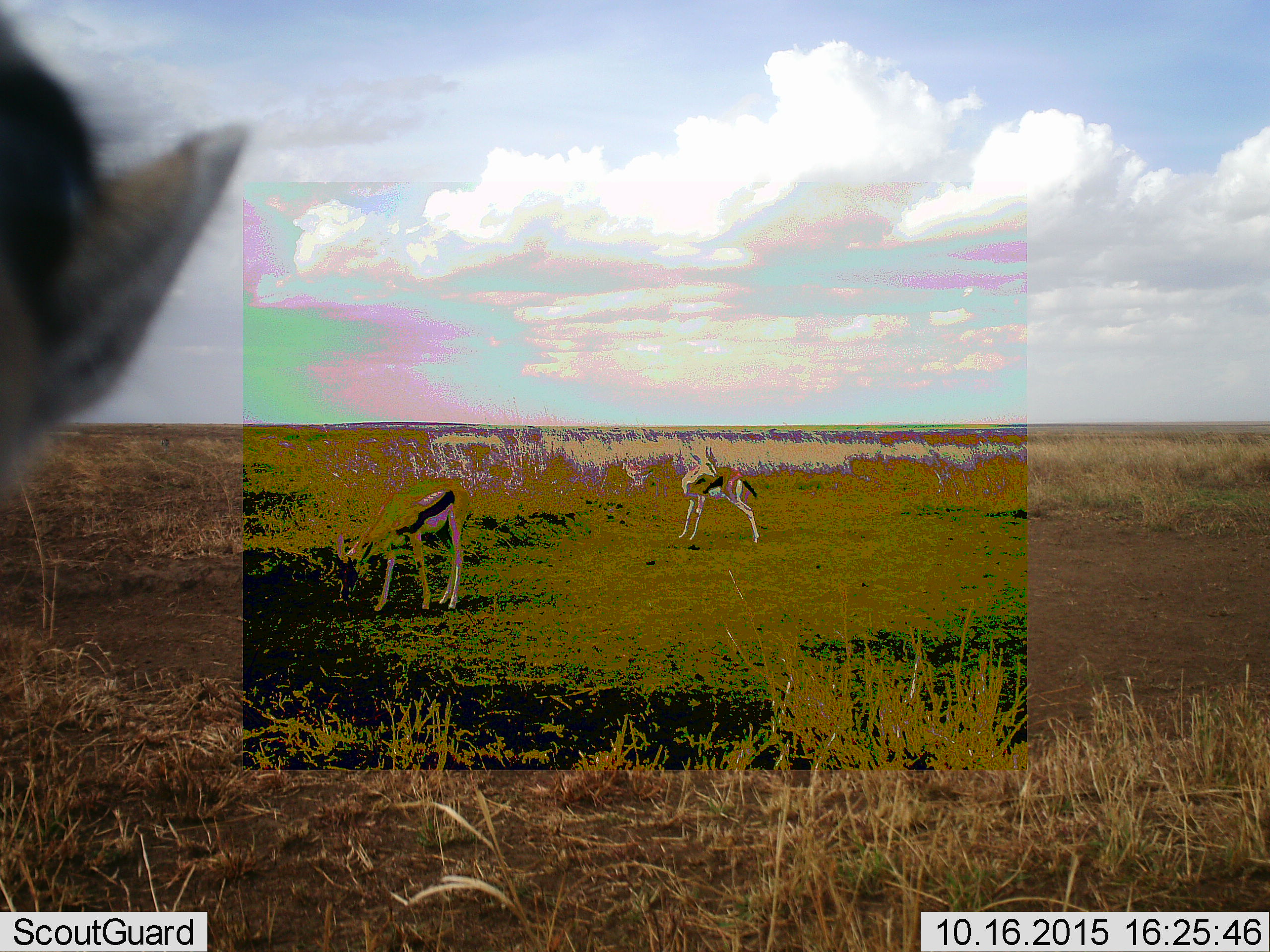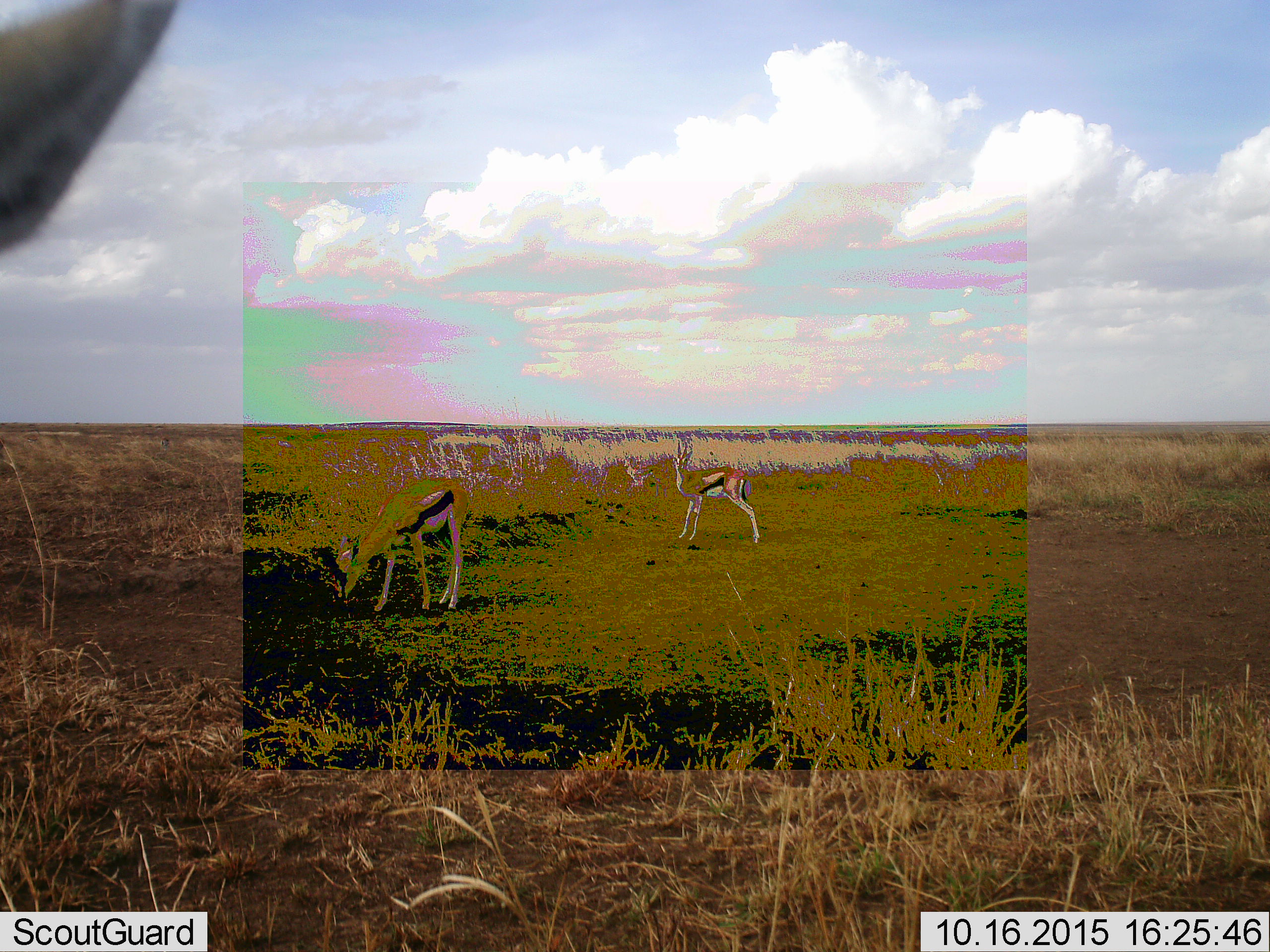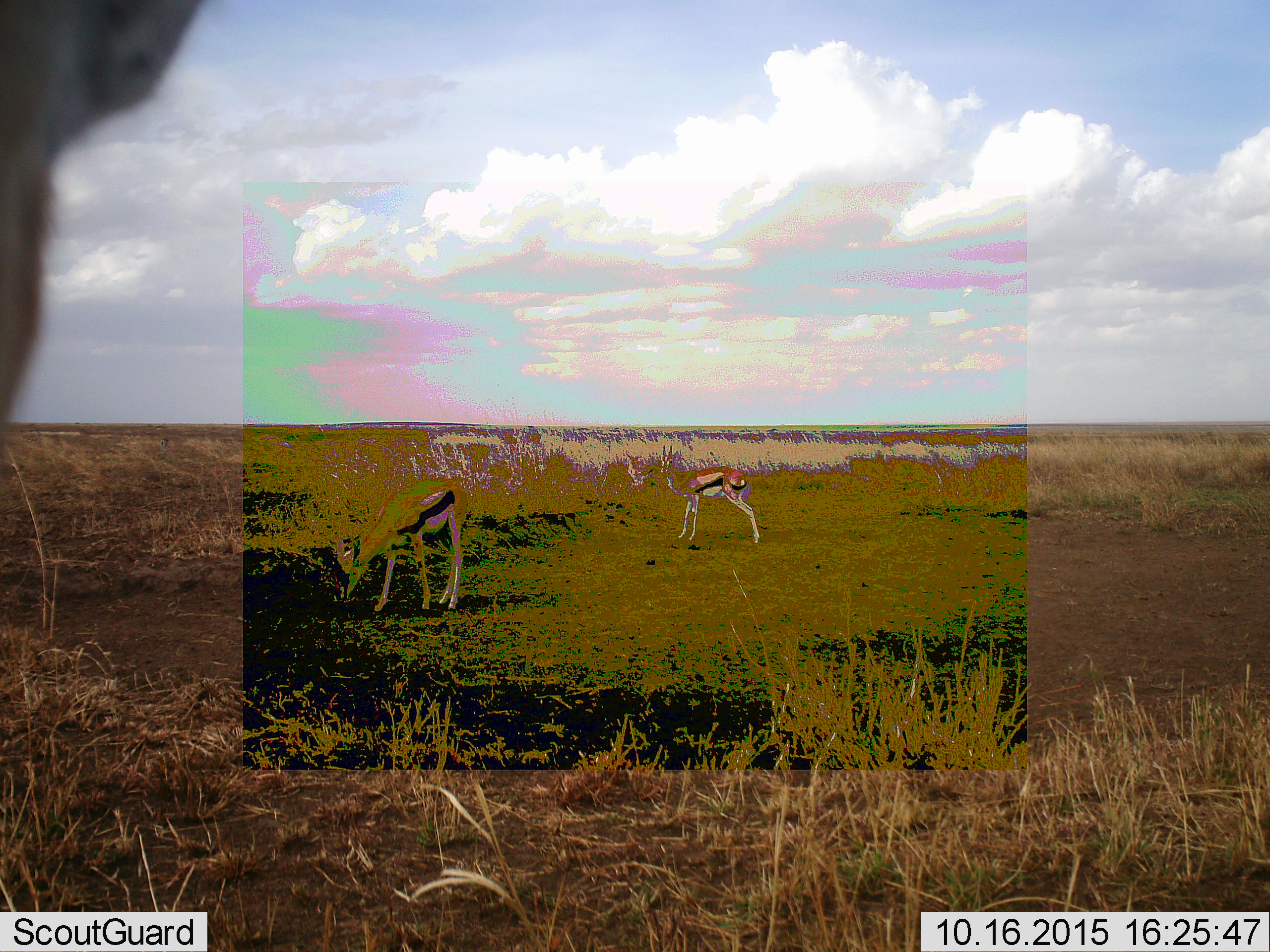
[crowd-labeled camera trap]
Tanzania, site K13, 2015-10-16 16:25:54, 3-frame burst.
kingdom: Animalia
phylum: Chordata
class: Mammalia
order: Artiodactyla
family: Bovidae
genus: Eudorcas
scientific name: Eudorcas thomsonii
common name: thomson's gazelle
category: gazellethomsons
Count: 3.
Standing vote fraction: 89%.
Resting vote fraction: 0%.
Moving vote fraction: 0%.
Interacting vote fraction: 0%.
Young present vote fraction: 0%.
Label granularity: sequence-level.